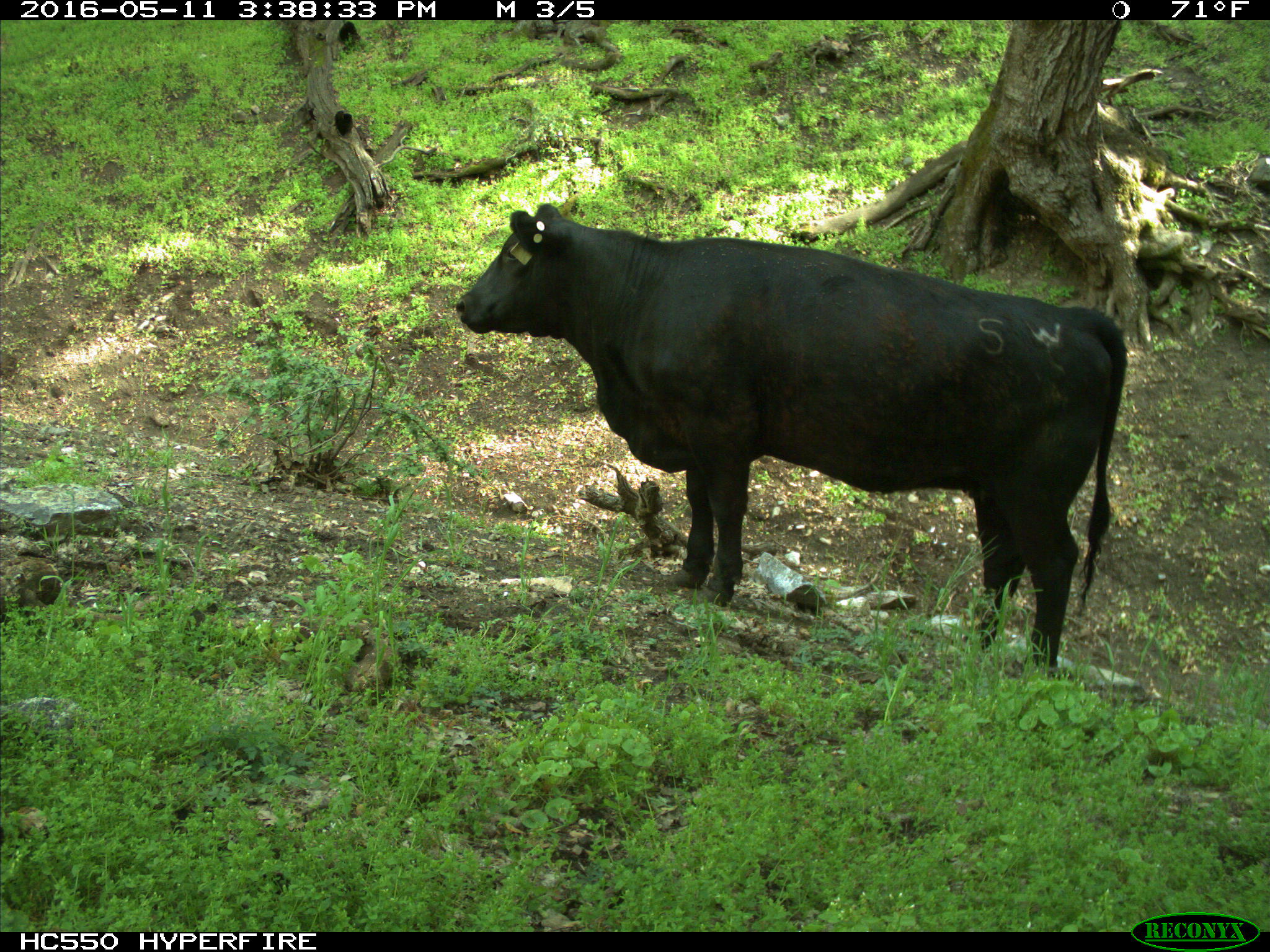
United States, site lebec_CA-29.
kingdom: Animalia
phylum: Chordata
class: Mammalia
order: Artiodactyla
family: Bovidae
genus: Bos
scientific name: Bos taurus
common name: domestic cow